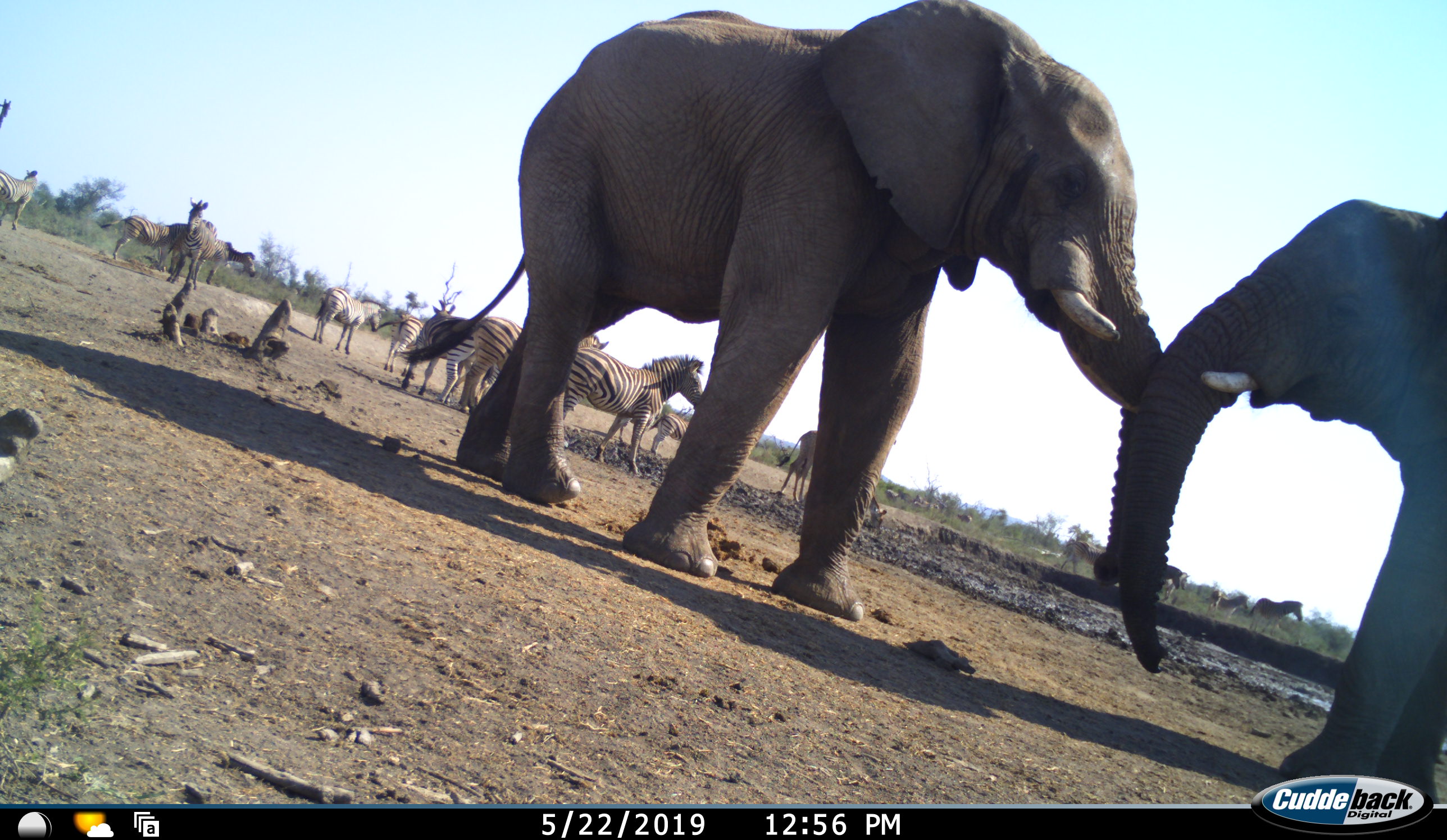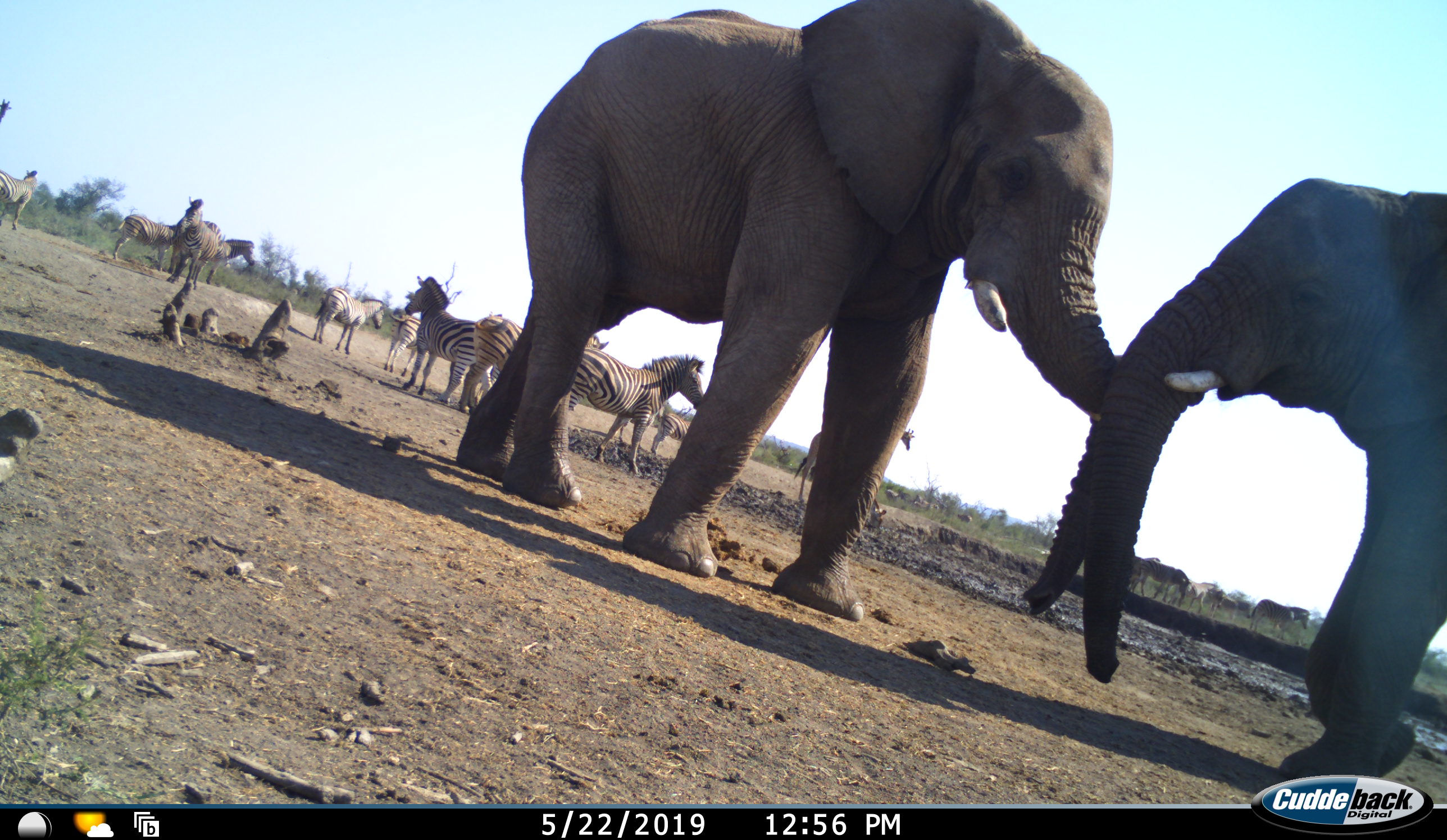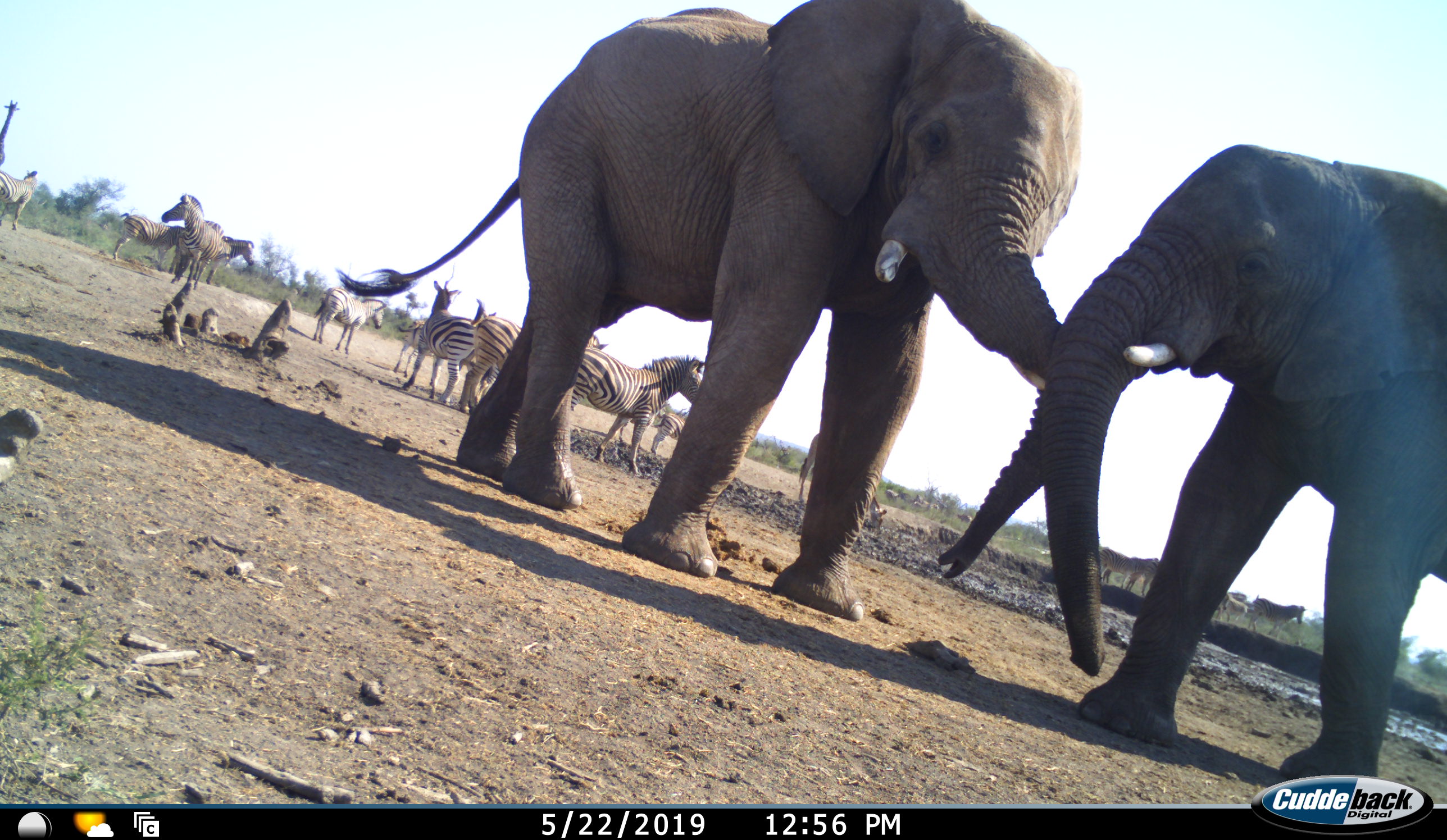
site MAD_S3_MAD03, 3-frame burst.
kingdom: Animalia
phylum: Chordata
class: Mammalia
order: Proboscidea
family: Elephantidae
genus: Loxodonta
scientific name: Loxodonta africana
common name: african bush elephant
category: elephant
Elephant (african bush elephant) (Loxodonta africana), count 2. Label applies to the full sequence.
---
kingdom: Animalia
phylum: Chordata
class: Mammalia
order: Artiodactyla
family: Giraffidae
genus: Giraffa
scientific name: Giraffa camelopardalis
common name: giraffe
Giraffe (Giraffa camelopardalis), count 1. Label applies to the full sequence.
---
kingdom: Animalia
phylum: Chordata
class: Mammalia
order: Perissodactyla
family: Equidae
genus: Equus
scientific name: Equus quagga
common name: plains zebra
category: zebraplains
Zebraplains (plains zebra) (Equus quagga), count 11-50. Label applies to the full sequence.